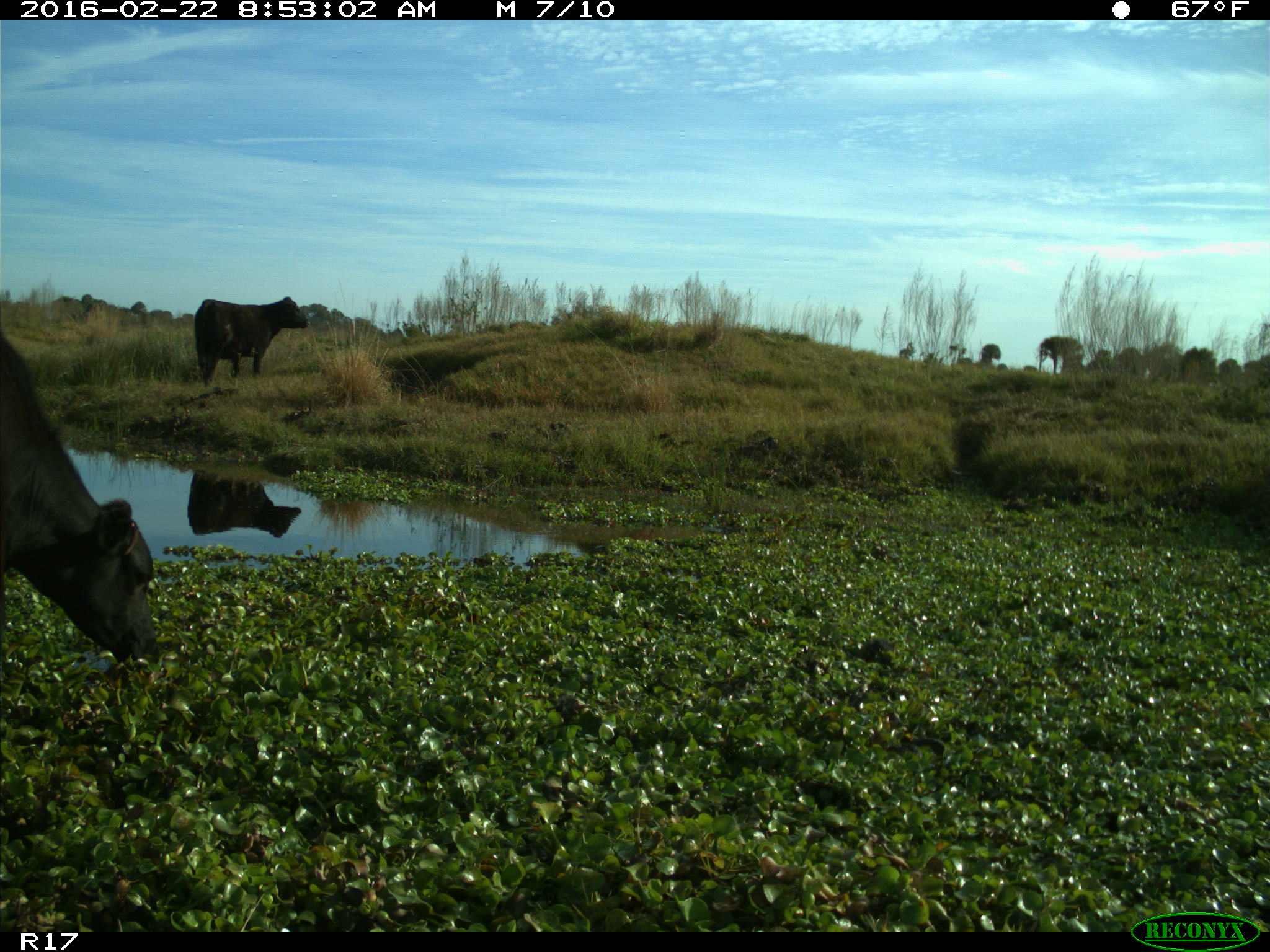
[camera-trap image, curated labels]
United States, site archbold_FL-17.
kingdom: Animalia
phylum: Chordata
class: Mammalia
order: Artiodactyla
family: Bovidae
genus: Bos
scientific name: Bos taurus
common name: domestic cow